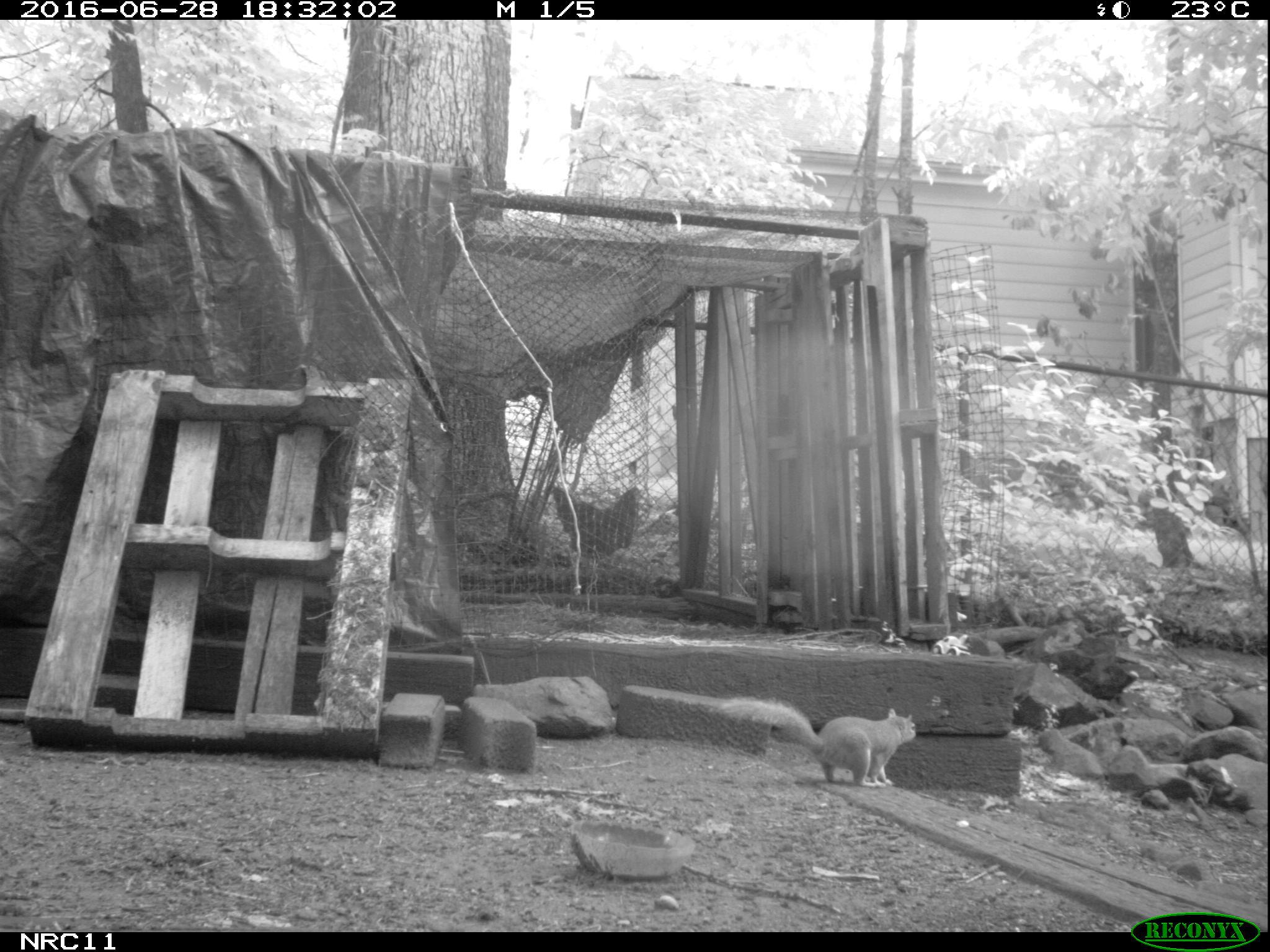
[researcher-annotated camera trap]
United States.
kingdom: Animalia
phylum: Chordata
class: Mammalia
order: Rodentia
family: Sciuridae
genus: Sciurus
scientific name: Sciurus carolinensis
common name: eastern gray squirrel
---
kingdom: Animalia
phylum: Chordata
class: Aves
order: Galliformes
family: Phasianidae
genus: Gallus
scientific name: Gallus gallus domesticus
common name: domestic chicken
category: Chicken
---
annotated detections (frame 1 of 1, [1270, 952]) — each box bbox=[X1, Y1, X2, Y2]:
Chicken: bbox=[535, 460, 654, 575]
Eastern Gray Squirrel: bbox=[710, 695, 932, 793]